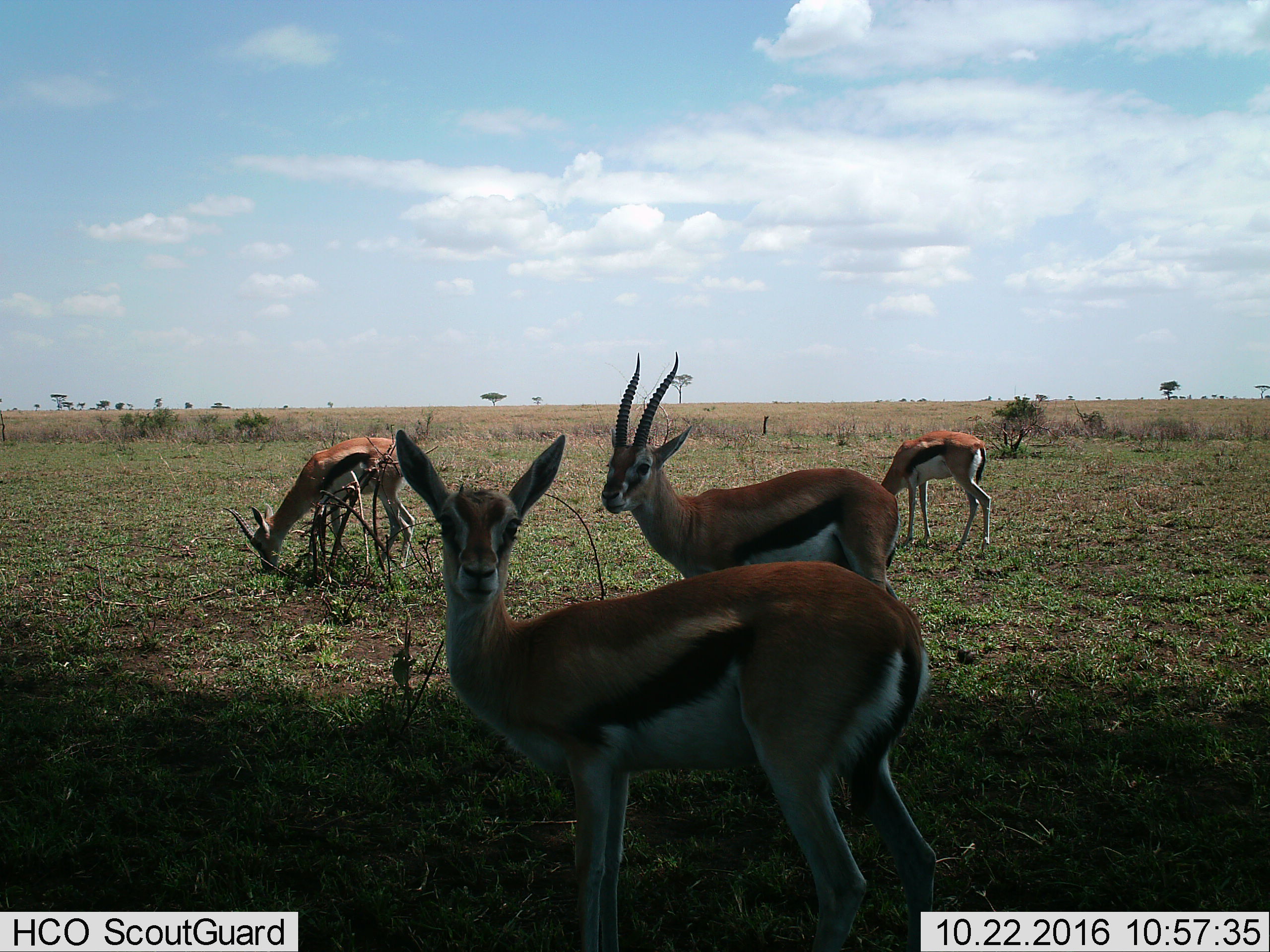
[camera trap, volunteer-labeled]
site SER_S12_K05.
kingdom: Animalia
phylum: Chordata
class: Mammalia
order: Artiodactyla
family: Bovidae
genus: Eudorcas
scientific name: Eudorcas thomsonii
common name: thomson's gazelle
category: gazellethomsons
Gazellethomsons (thomson's gazelle) (Eudorcas thomsonii), count 4. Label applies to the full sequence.